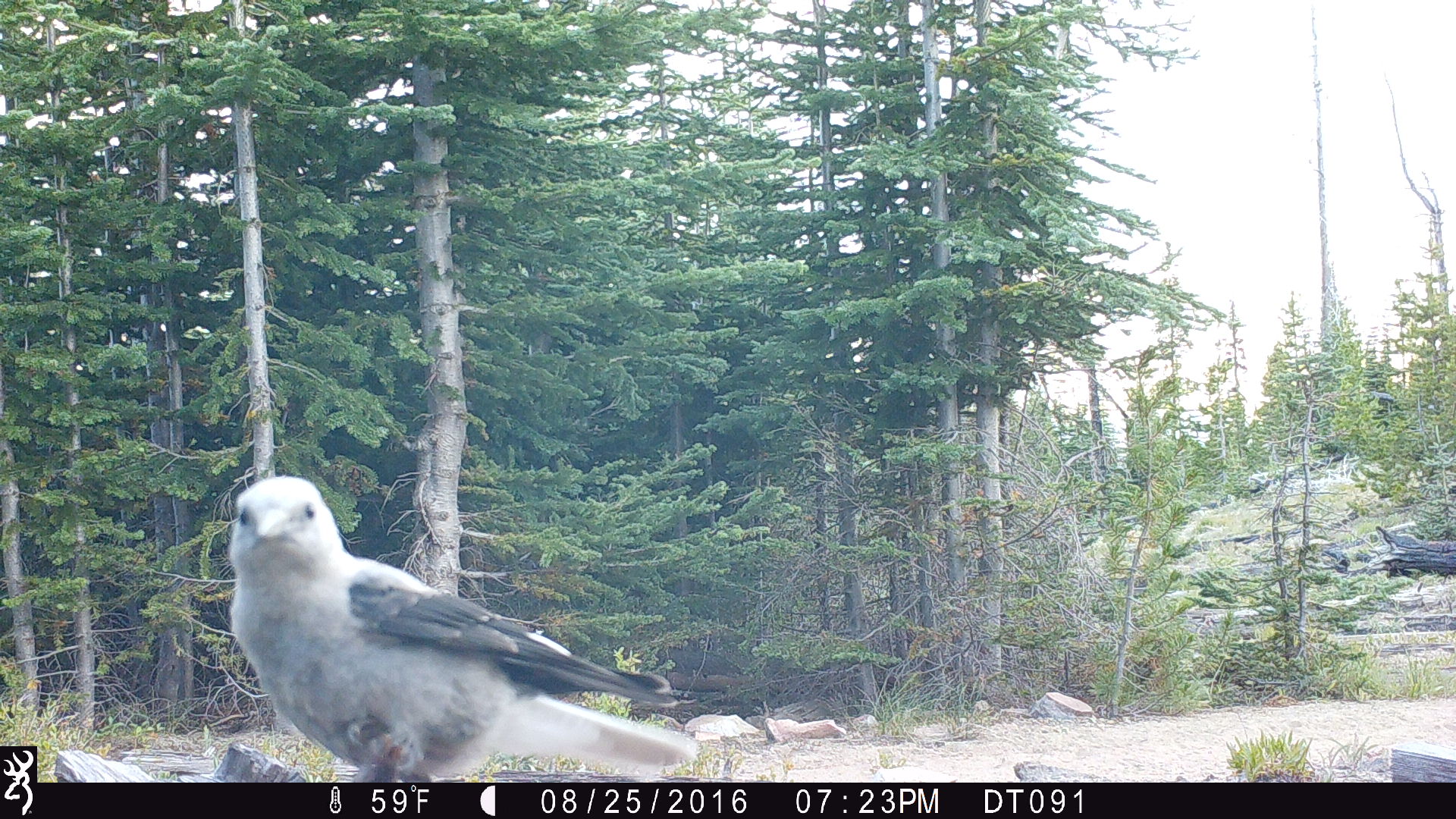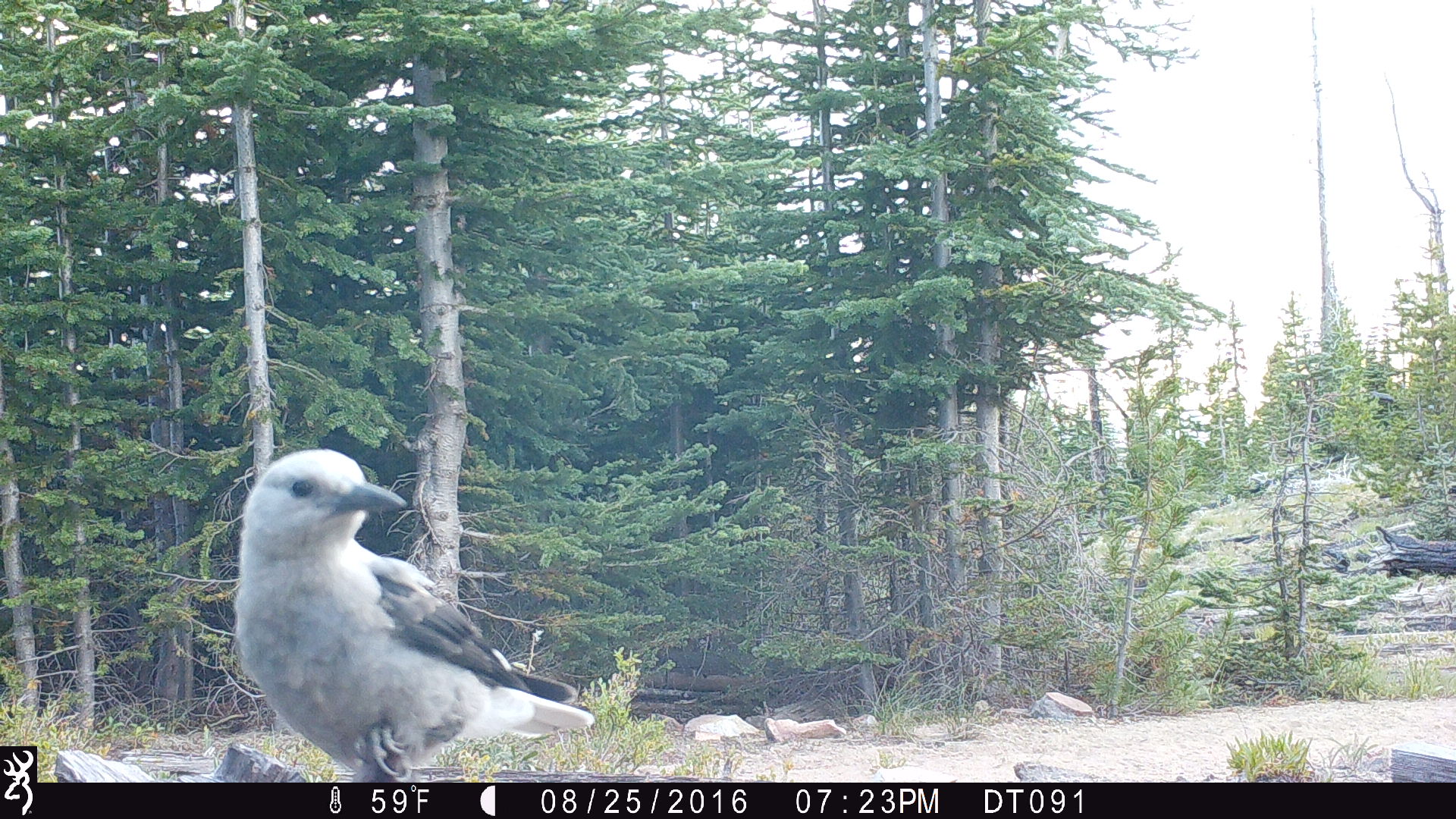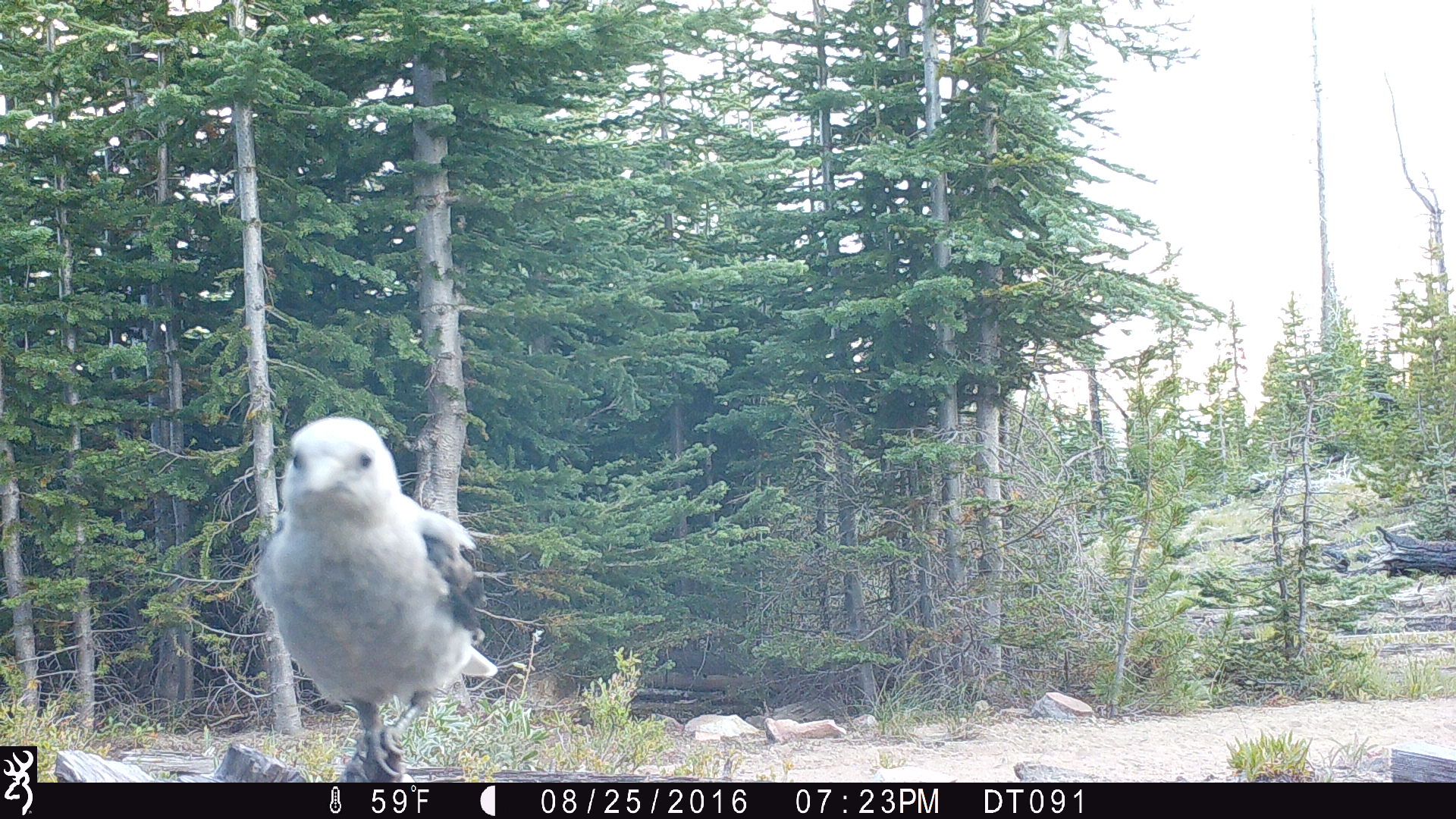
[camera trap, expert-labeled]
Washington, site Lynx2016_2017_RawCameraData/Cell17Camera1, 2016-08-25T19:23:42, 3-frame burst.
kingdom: Animalia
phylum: Chordata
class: Aves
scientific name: Aves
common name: birds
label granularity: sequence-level